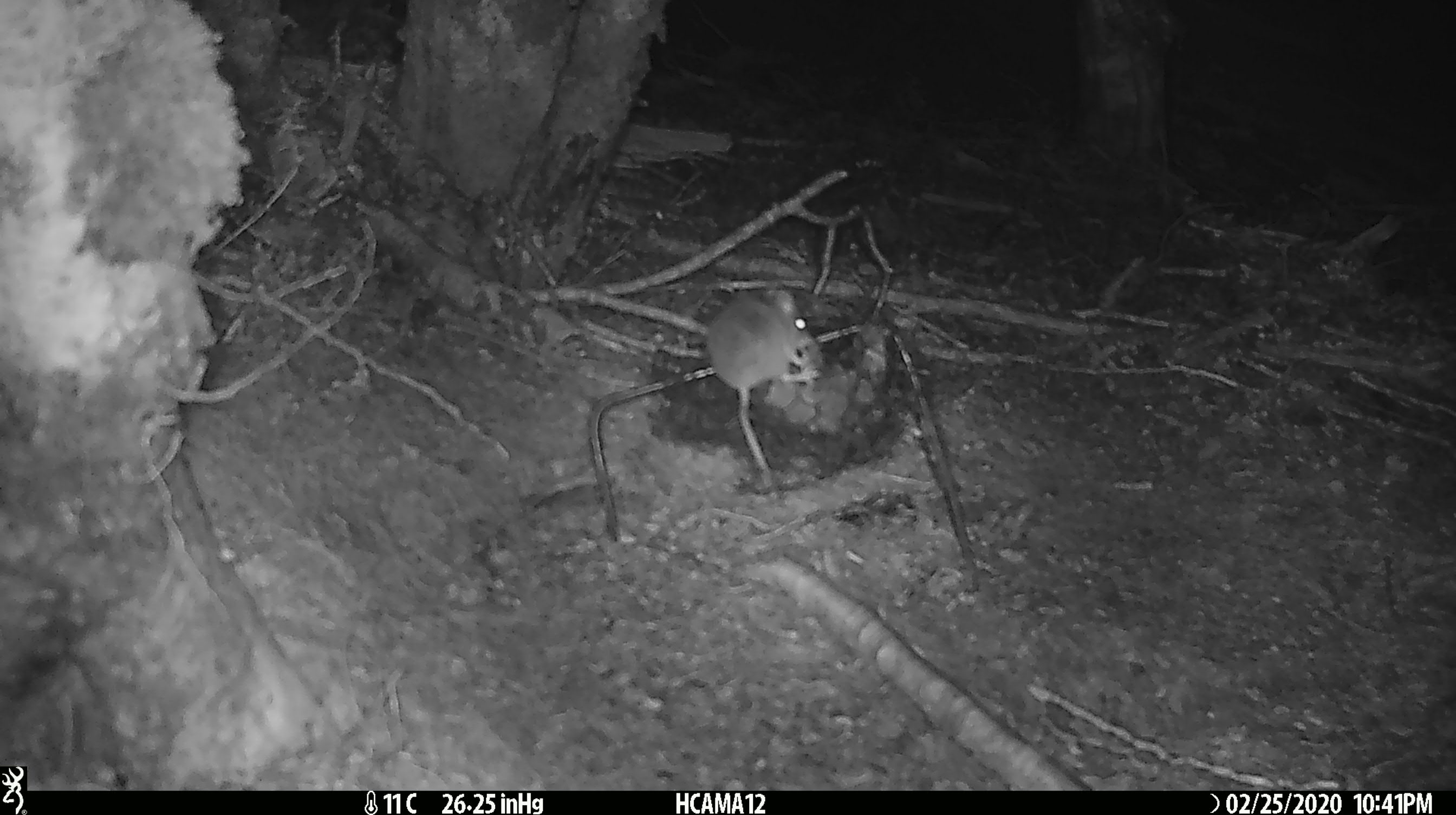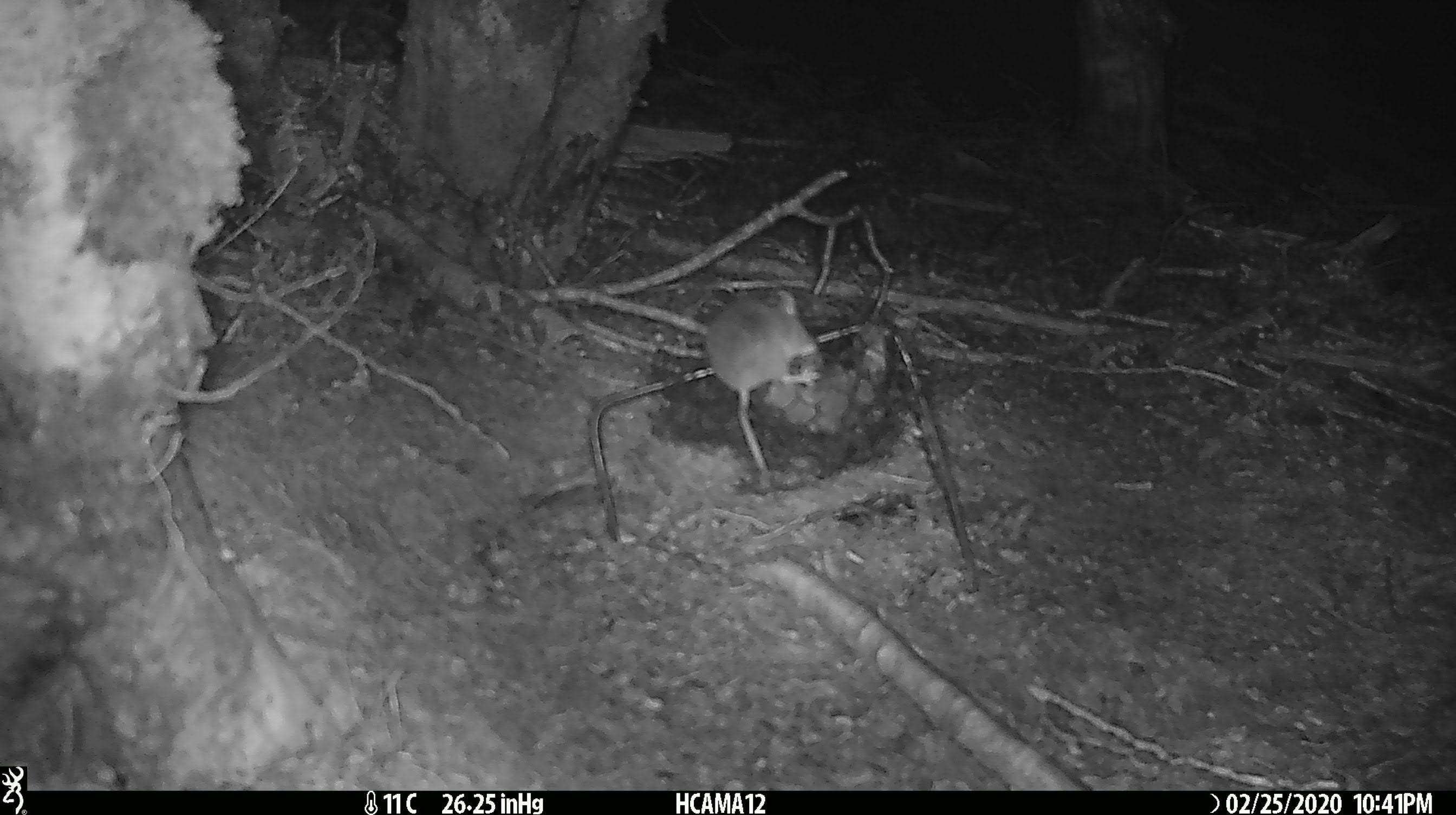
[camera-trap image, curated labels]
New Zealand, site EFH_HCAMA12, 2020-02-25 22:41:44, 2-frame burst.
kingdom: Animalia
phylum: Chordata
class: Mammalia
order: Rodentia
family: Muridae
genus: Mus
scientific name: Mus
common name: mouse